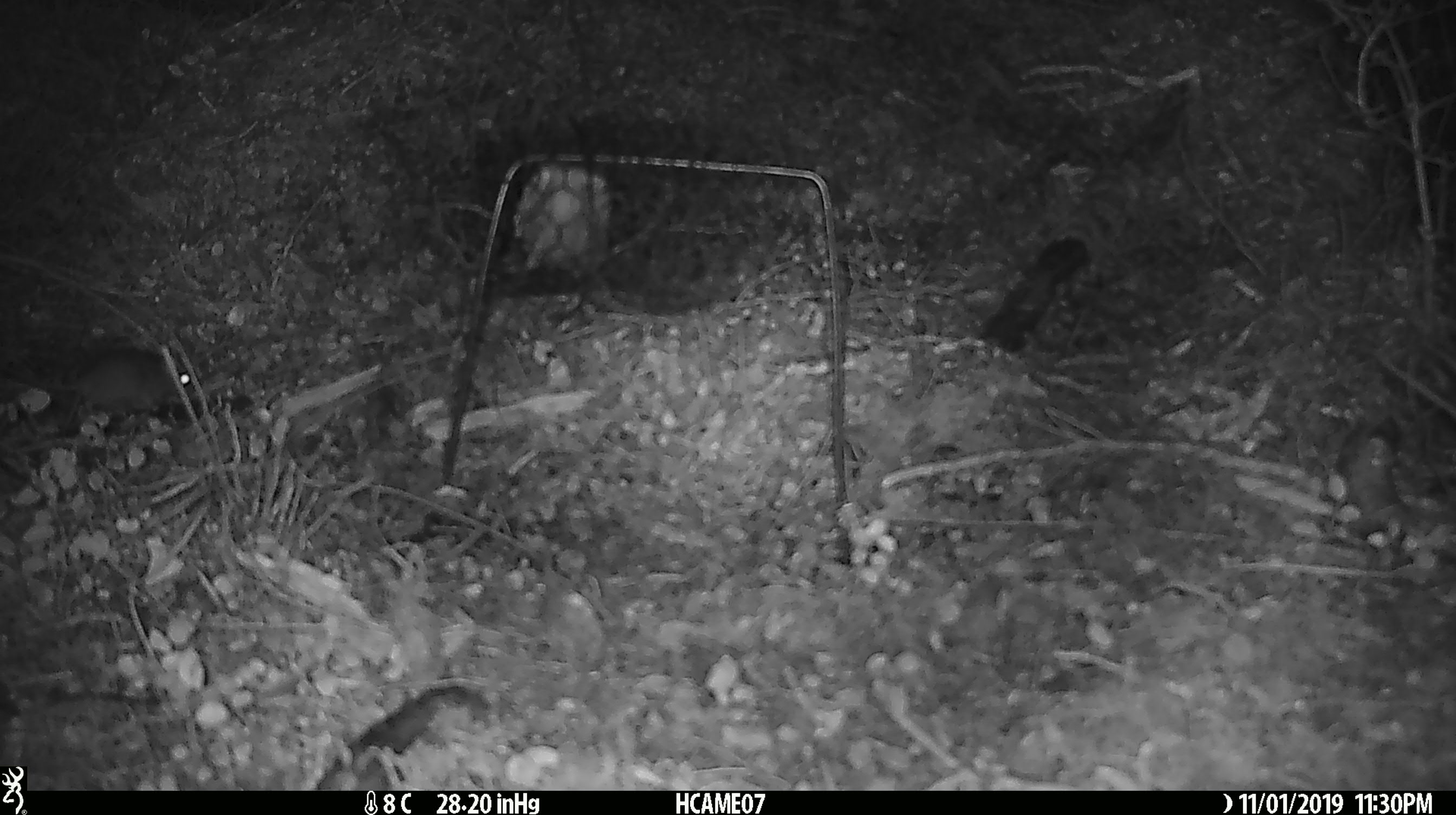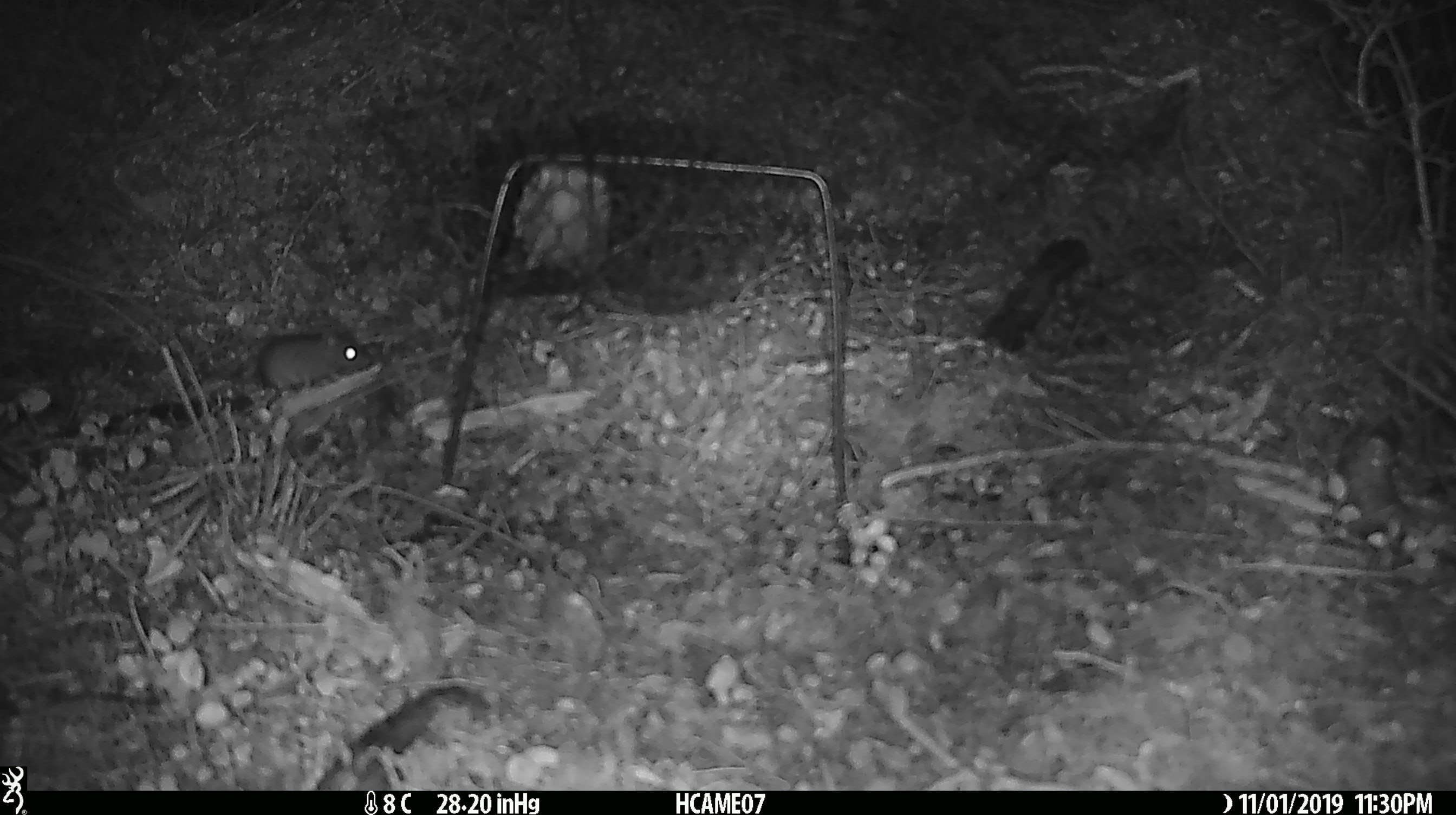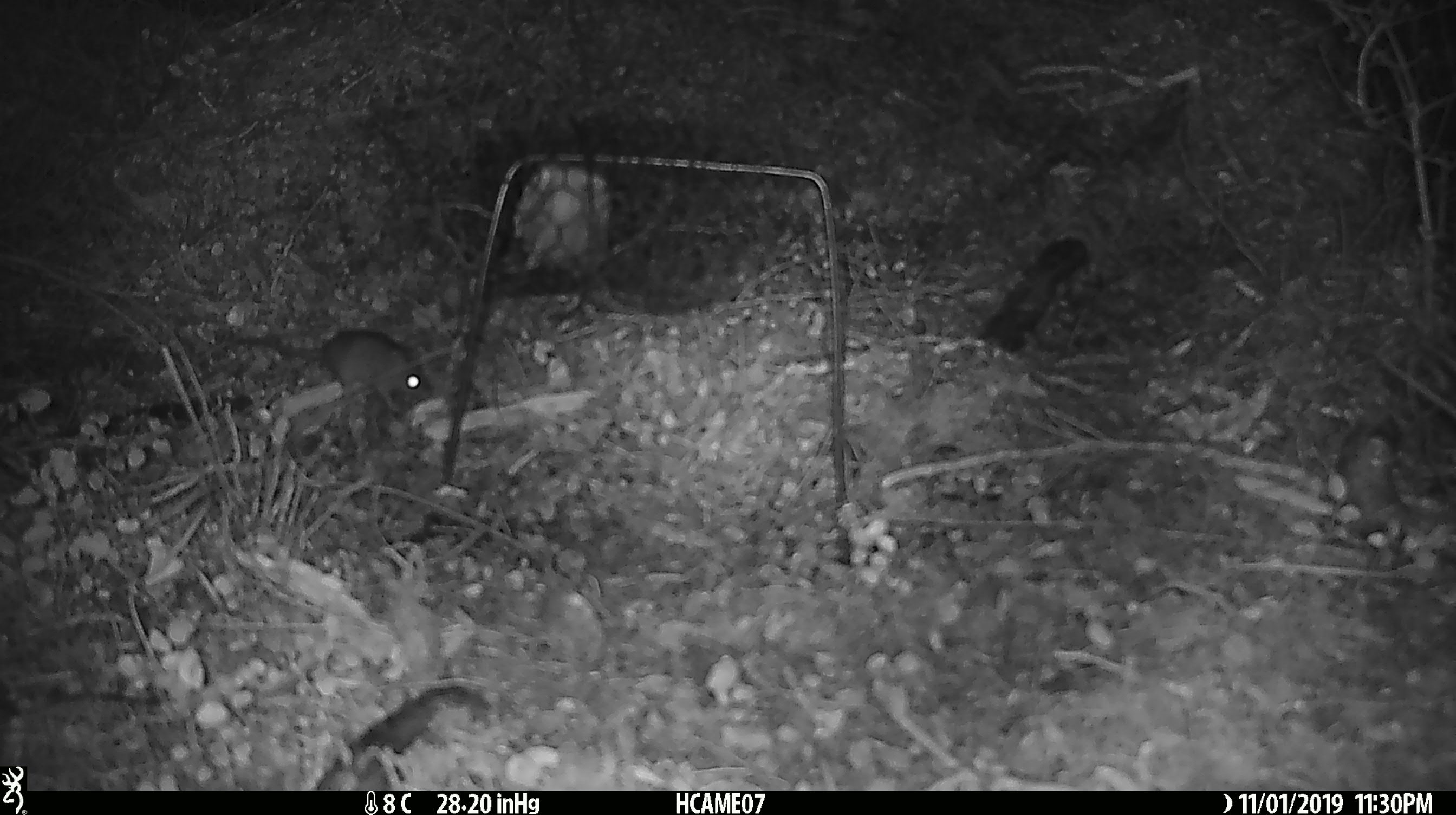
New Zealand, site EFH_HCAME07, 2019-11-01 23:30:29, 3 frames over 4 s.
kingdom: Animalia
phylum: Chordata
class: Mammalia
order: Rodentia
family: Muridae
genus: Mus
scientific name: Mus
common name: mouse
Mouse (Mus).